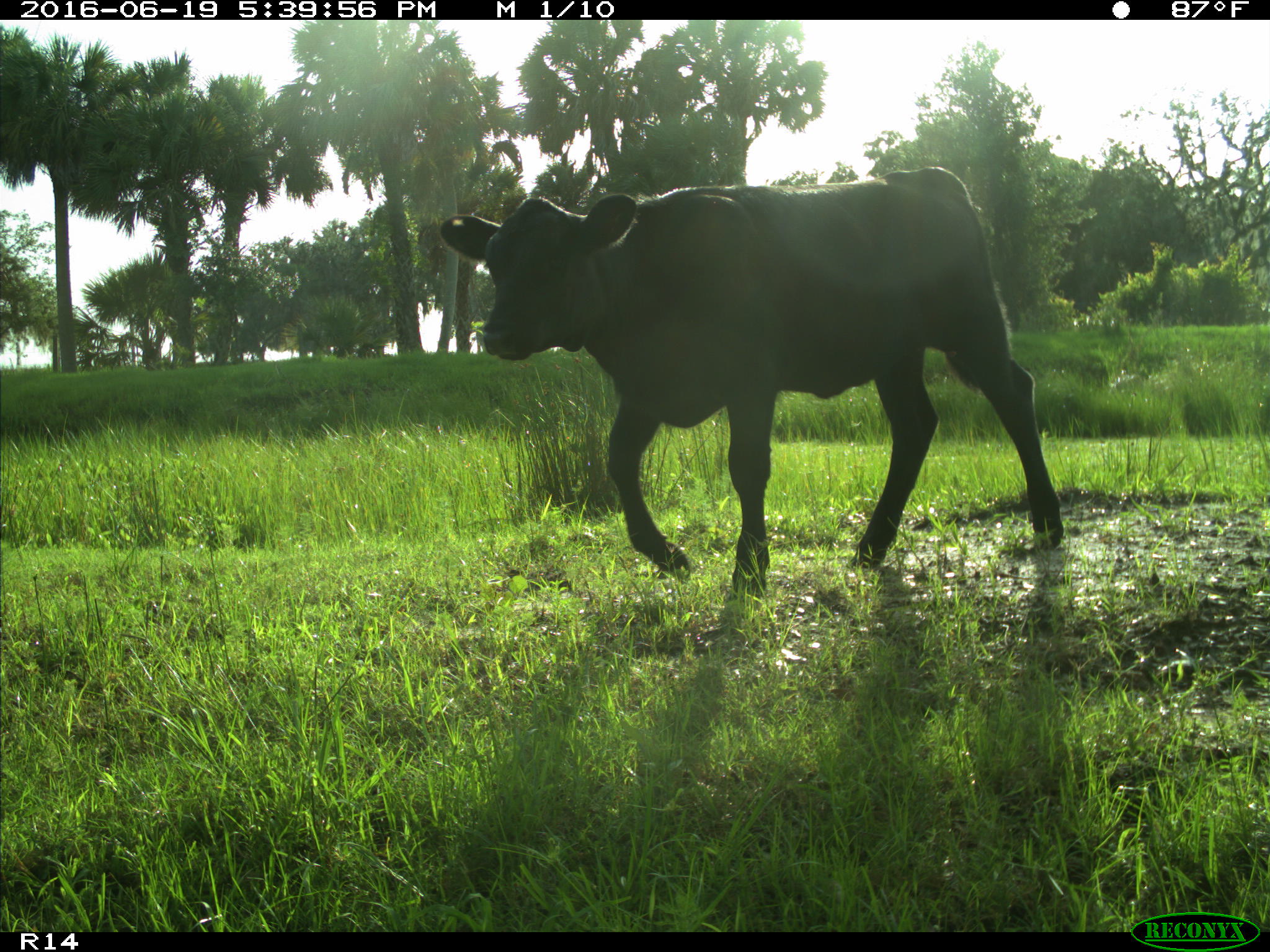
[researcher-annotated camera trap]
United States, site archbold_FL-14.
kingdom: Animalia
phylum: Chordata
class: Mammalia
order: Artiodactyla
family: Bovidae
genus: Bos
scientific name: Bos taurus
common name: domestic cow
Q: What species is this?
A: Bos taurus (domestic cow).